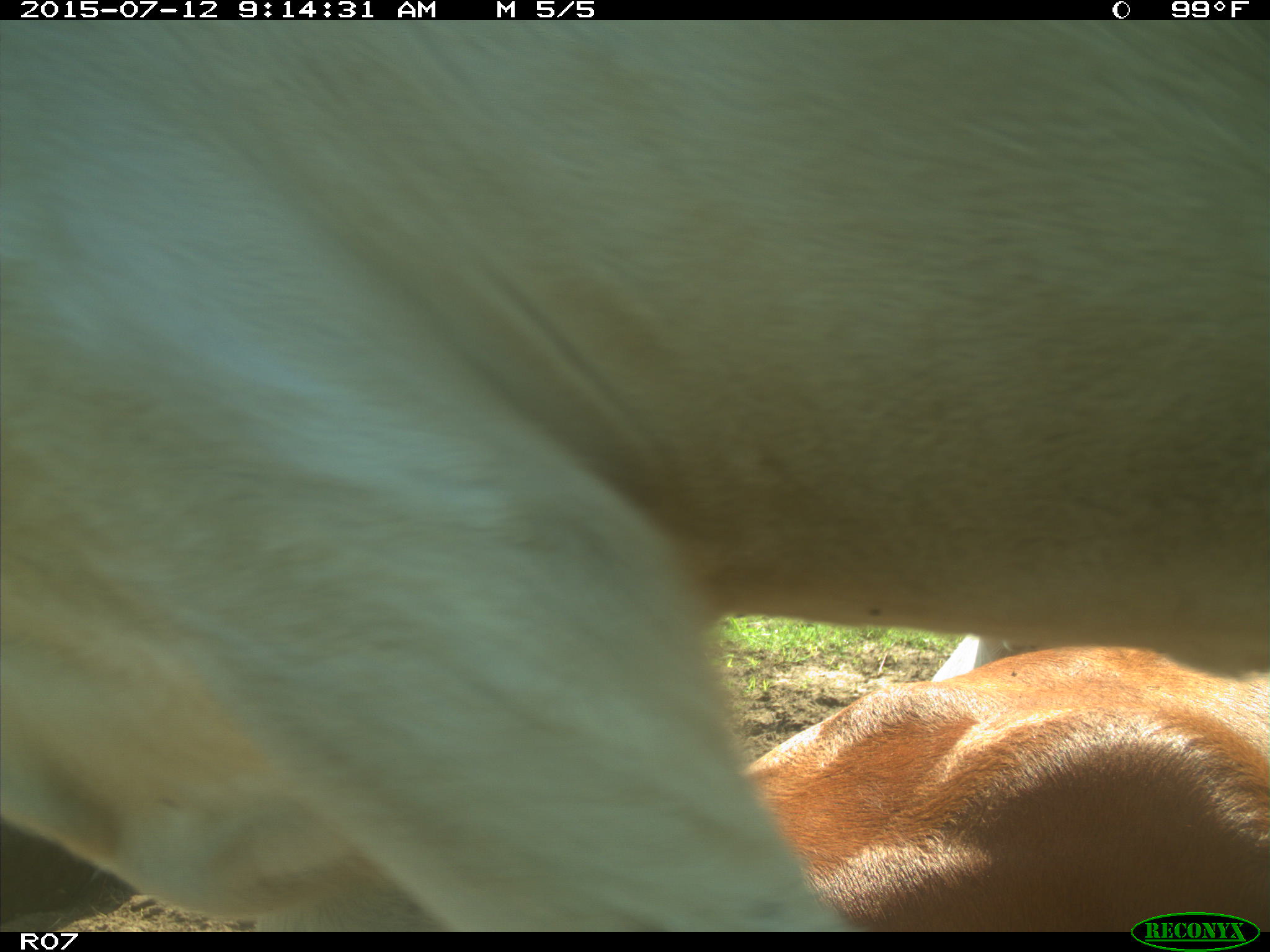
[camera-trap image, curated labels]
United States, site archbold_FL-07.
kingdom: Animalia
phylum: Chordata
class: Mammalia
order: Artiodactyla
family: Bovidae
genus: Bos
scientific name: Bos taurus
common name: domestic cow